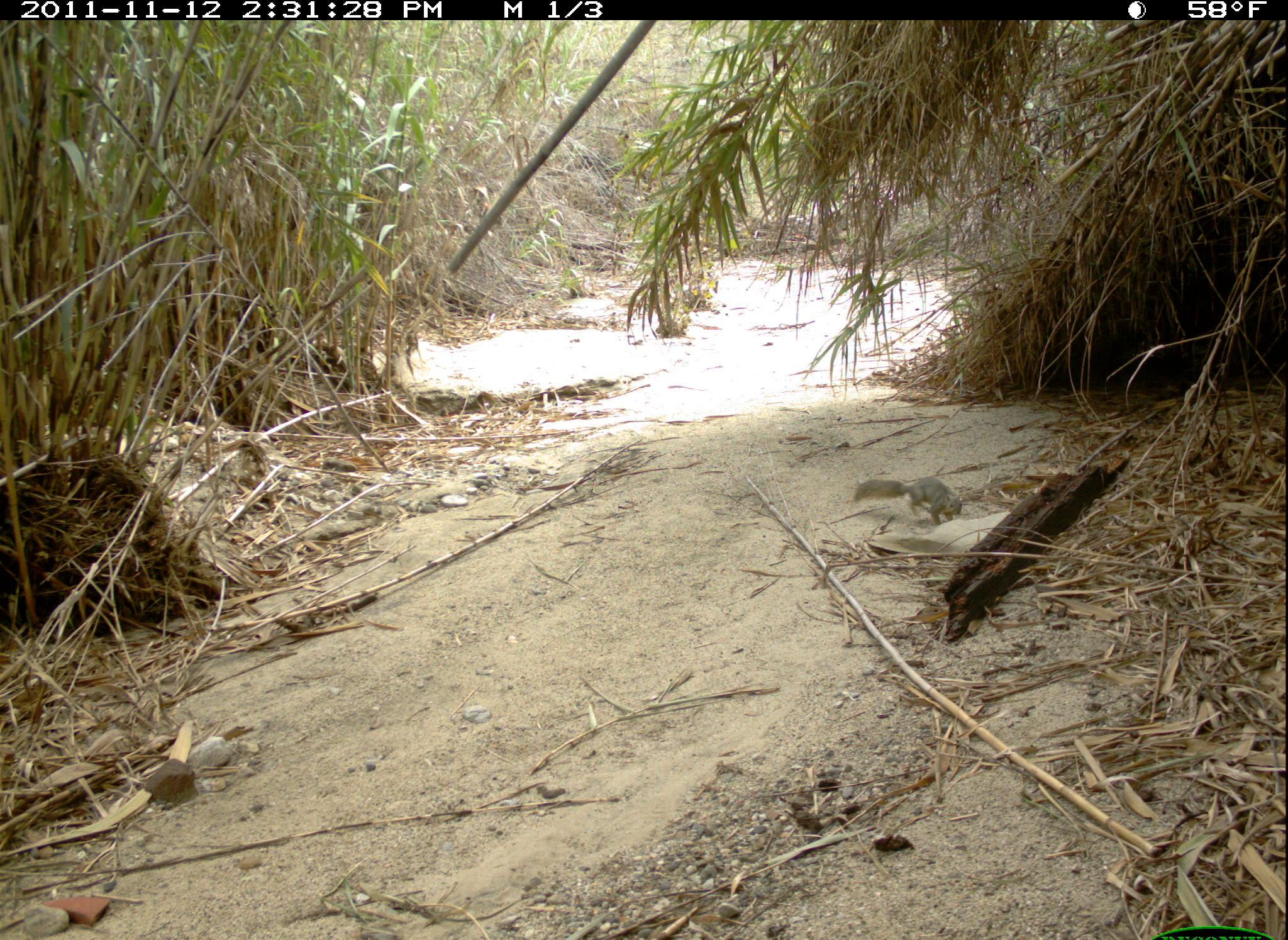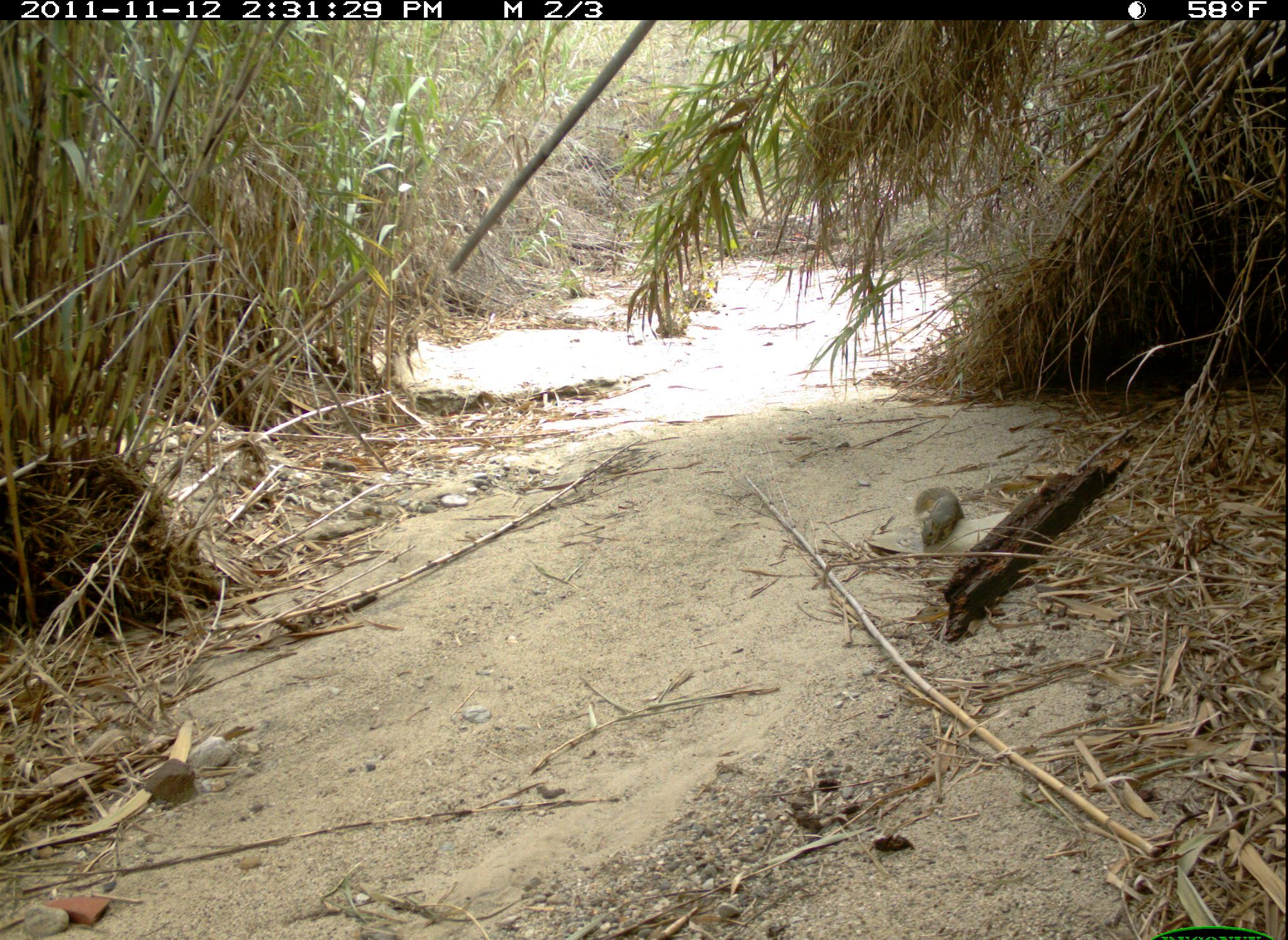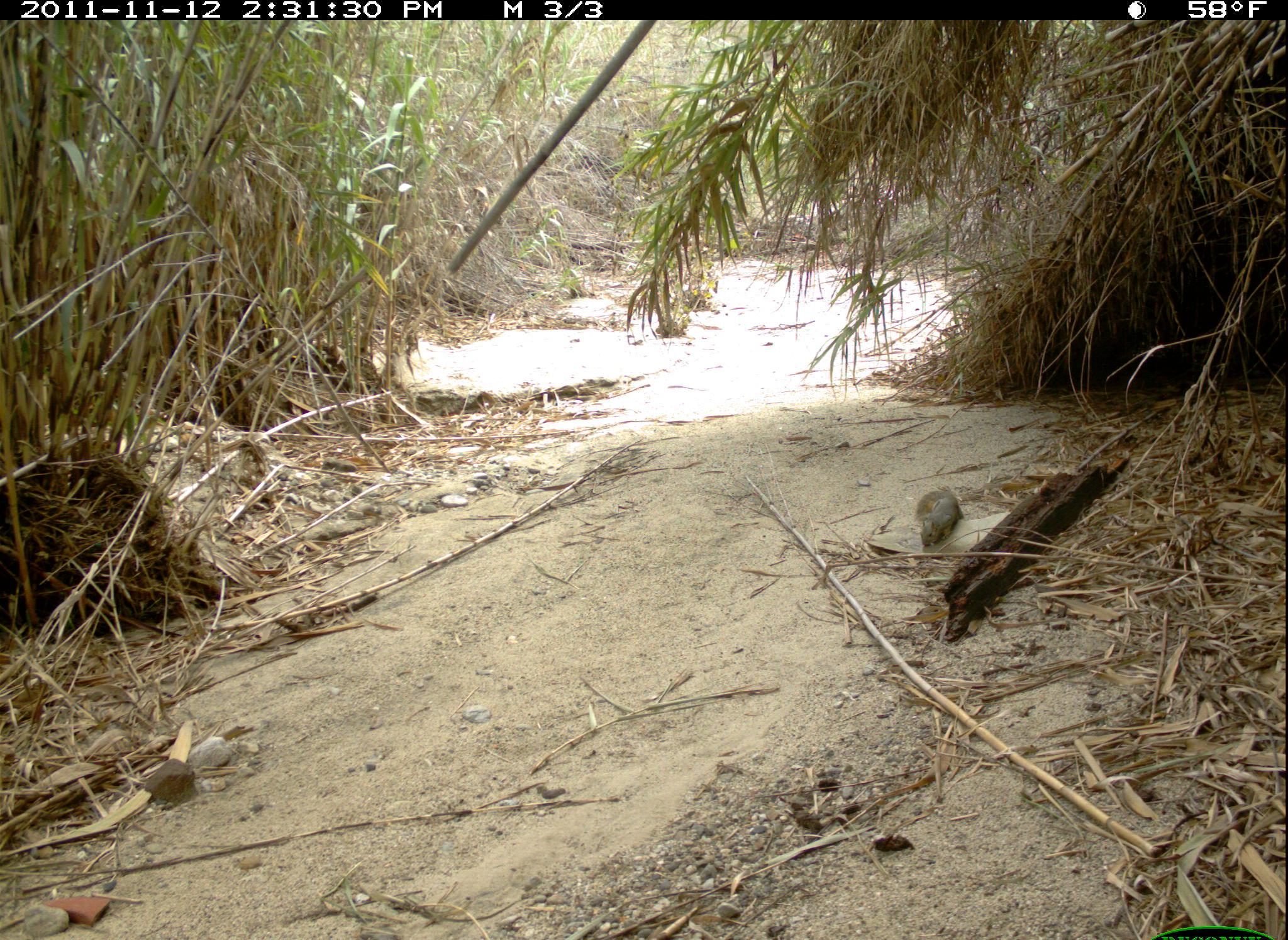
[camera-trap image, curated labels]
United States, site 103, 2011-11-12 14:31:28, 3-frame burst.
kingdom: Animalia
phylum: Chordata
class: Mammalia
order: Rodentia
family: Sciuridae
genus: Sciurus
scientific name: Sciurus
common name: squirrel